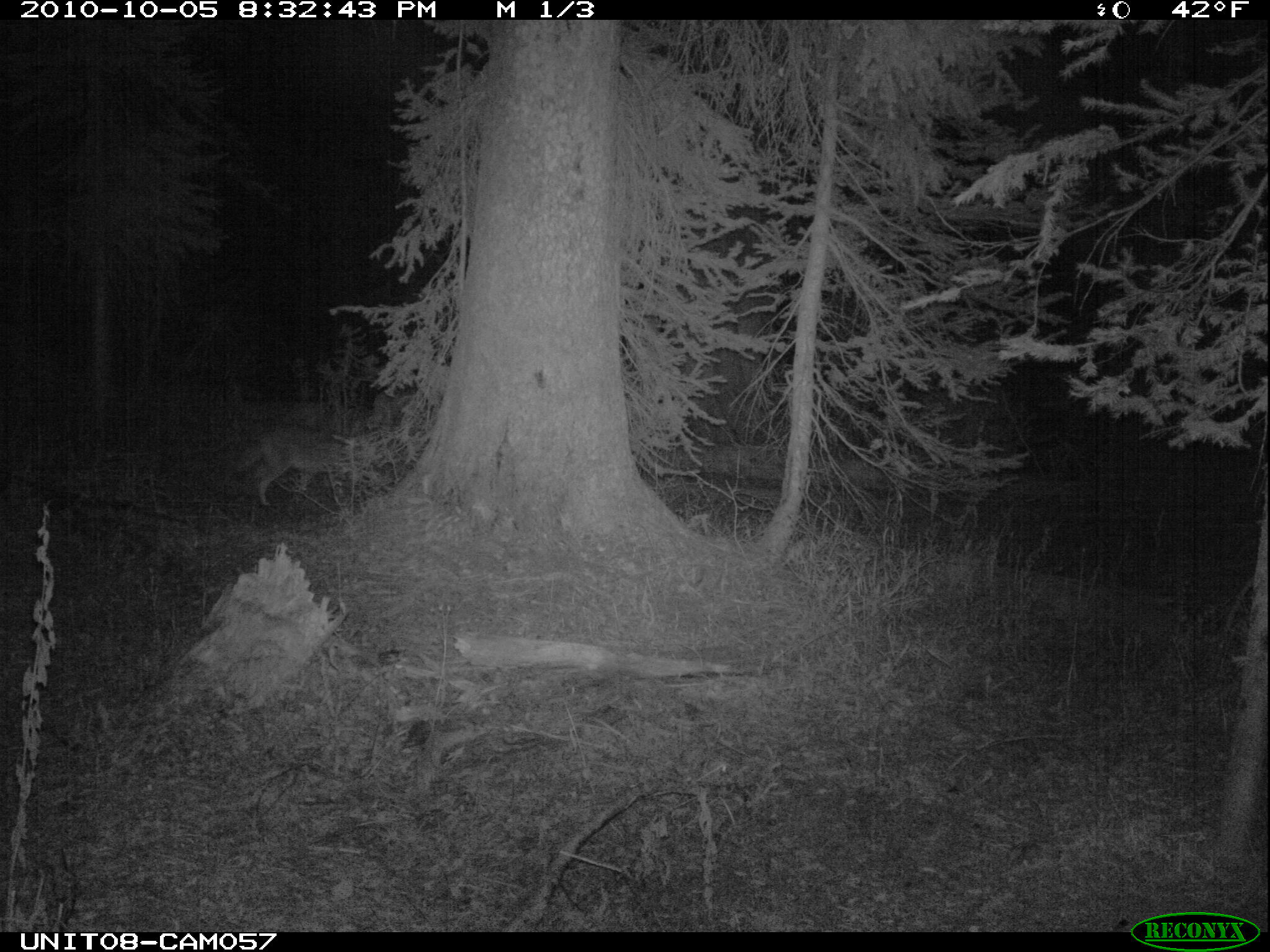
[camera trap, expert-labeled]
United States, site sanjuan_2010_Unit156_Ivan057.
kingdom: Animalia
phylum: Chordata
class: Mammalia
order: Carnivora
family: Canidae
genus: Canis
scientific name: Canis latrans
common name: coyote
Canis latrans (coyote).